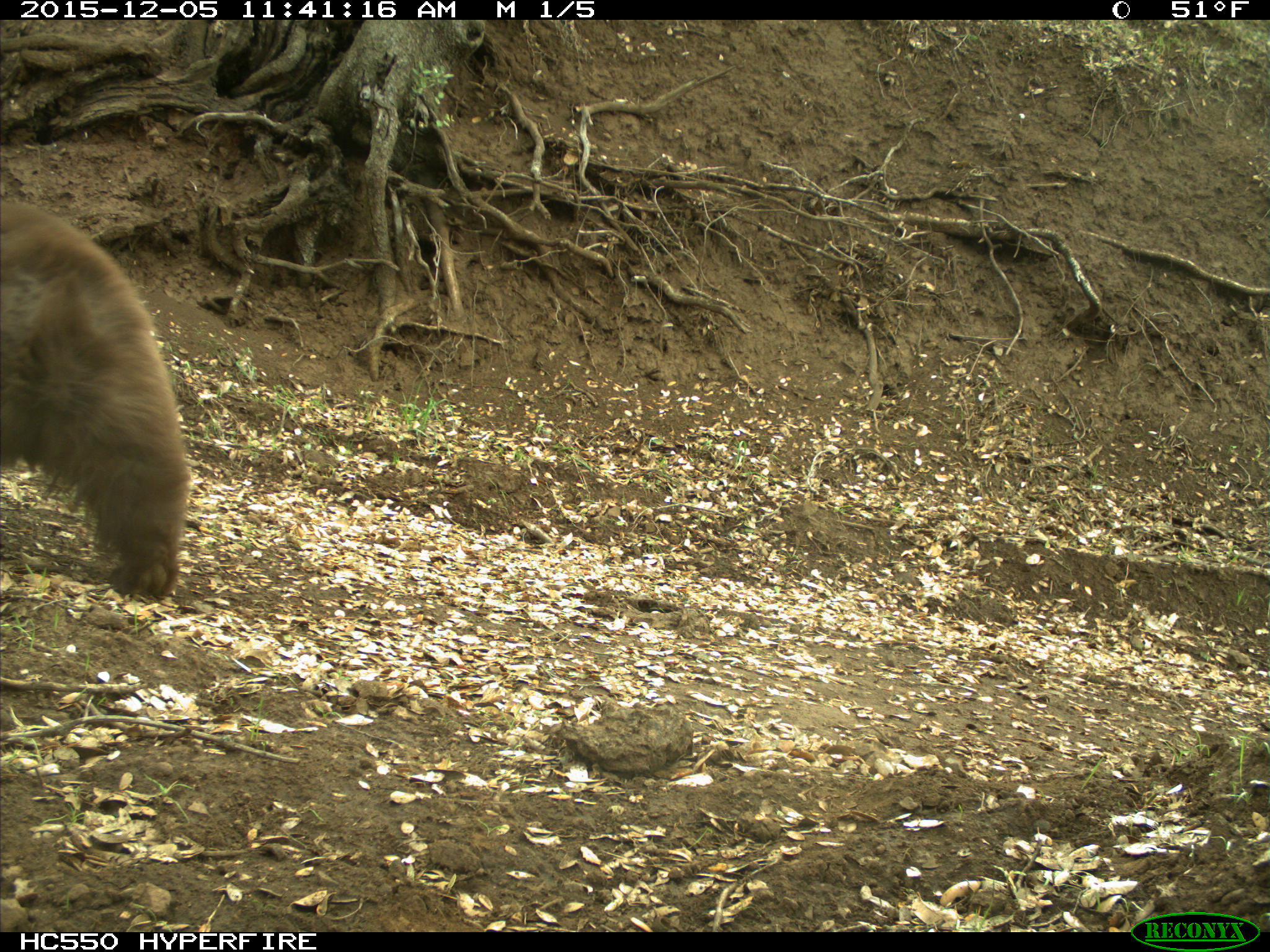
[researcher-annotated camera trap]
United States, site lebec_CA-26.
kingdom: Animalia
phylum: Chordata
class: Mammalia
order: Carnivora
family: Ursidae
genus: Ursus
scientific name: Ursus americanus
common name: american black bear